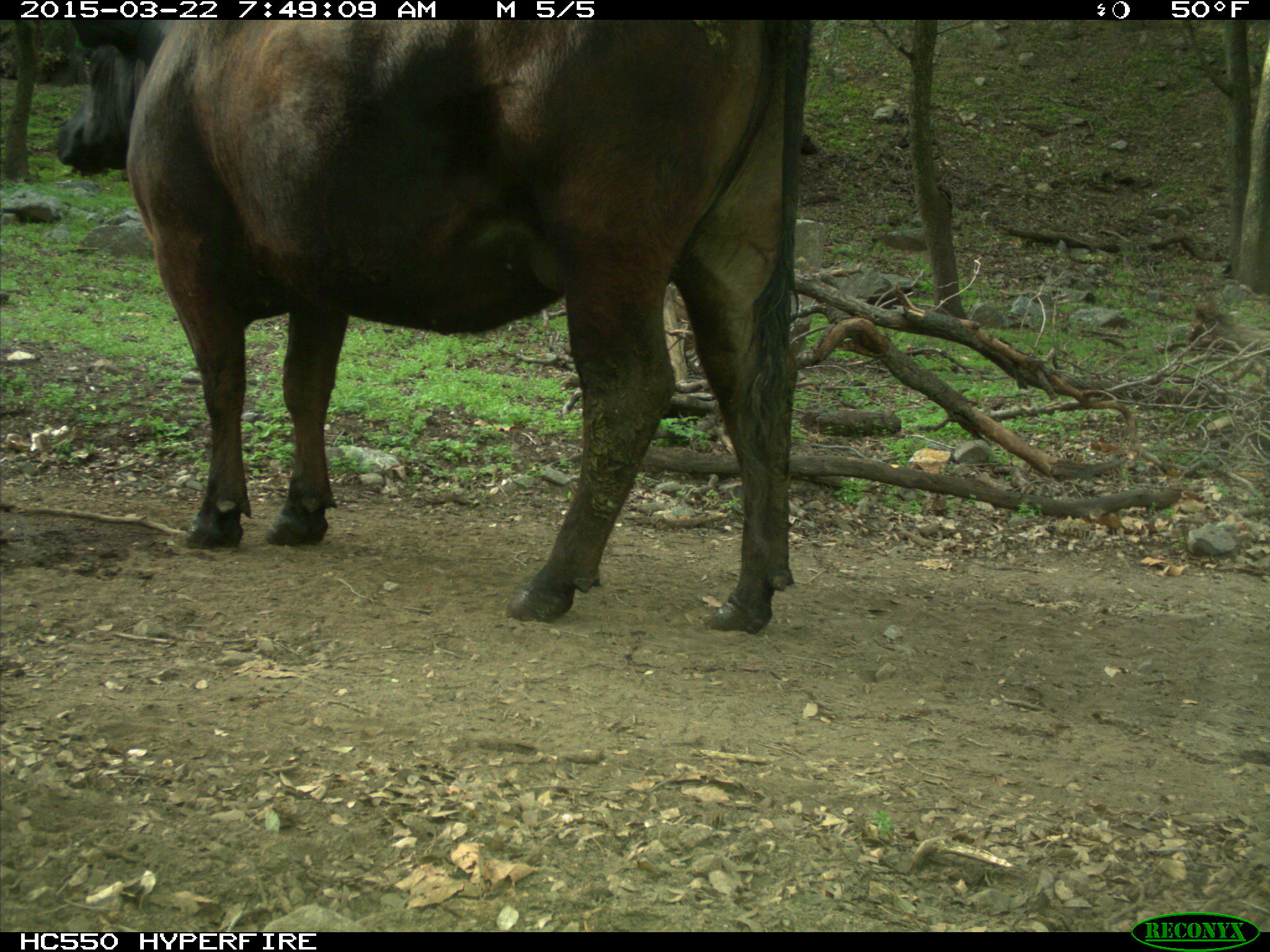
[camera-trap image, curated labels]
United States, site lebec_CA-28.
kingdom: Animalia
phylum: Chordata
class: Mammalia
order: Artiodactyla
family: Bovidae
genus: Bos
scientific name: Bos taurus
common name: domestic cow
Bos taurus (domestic cow).